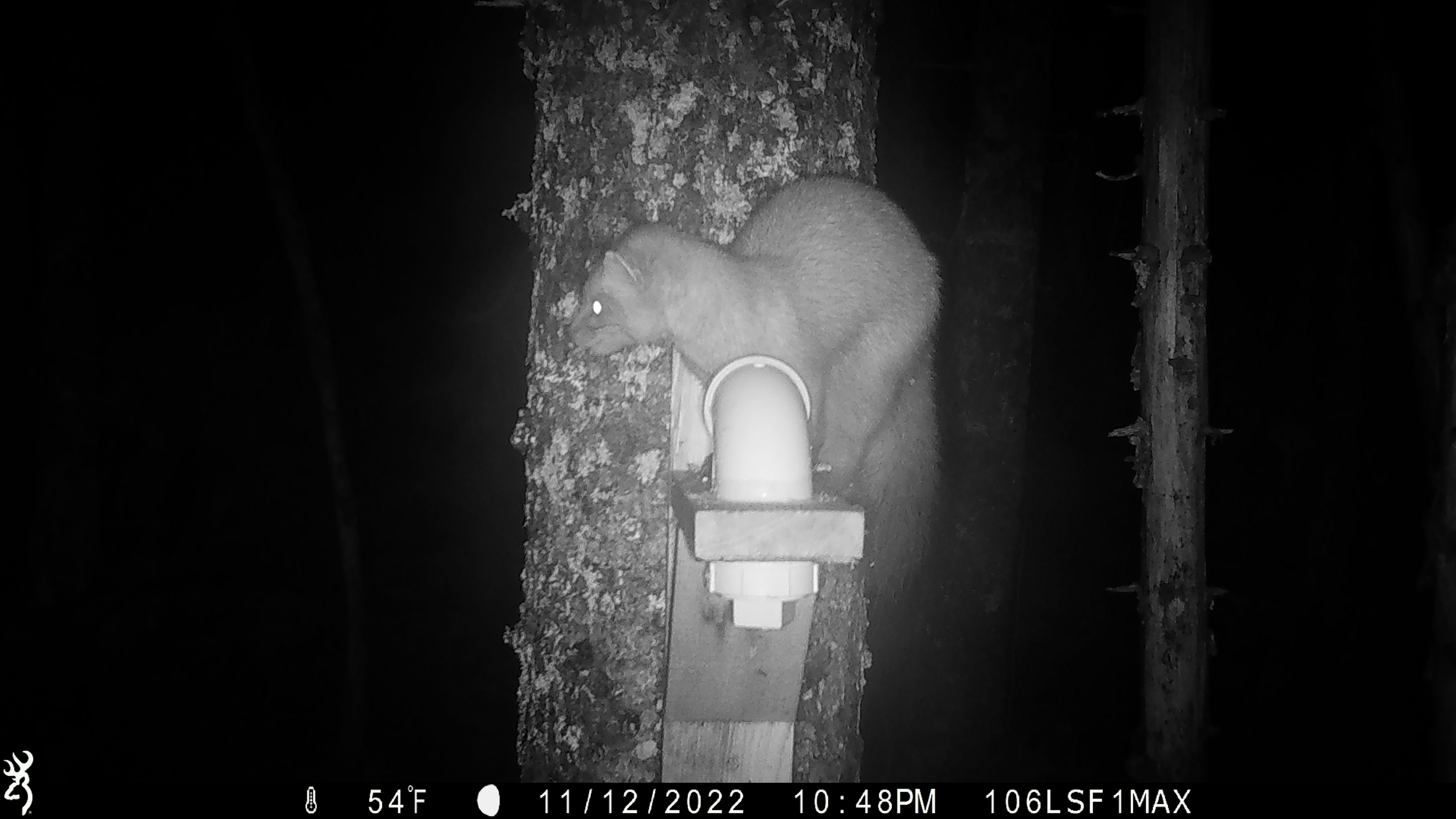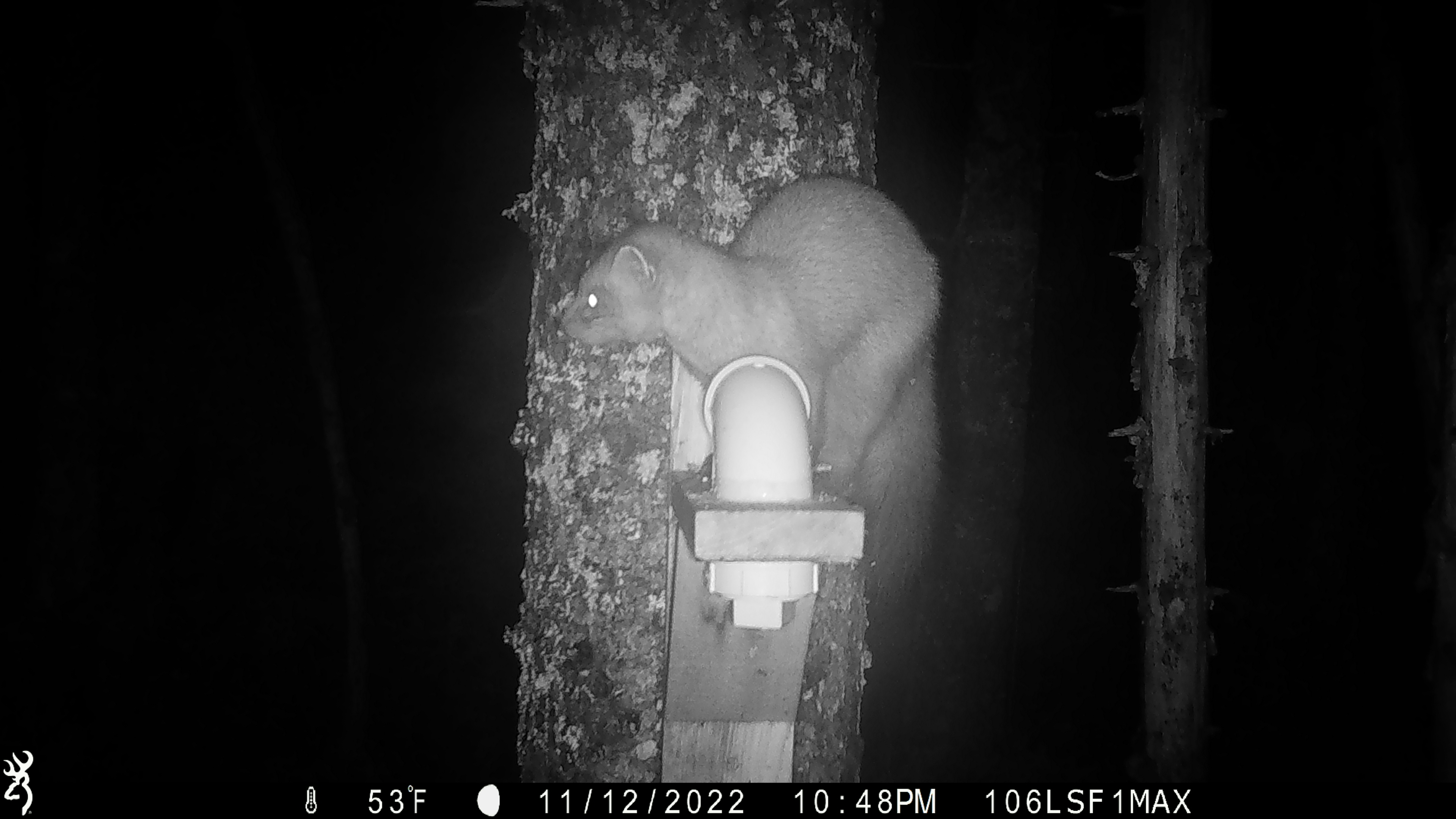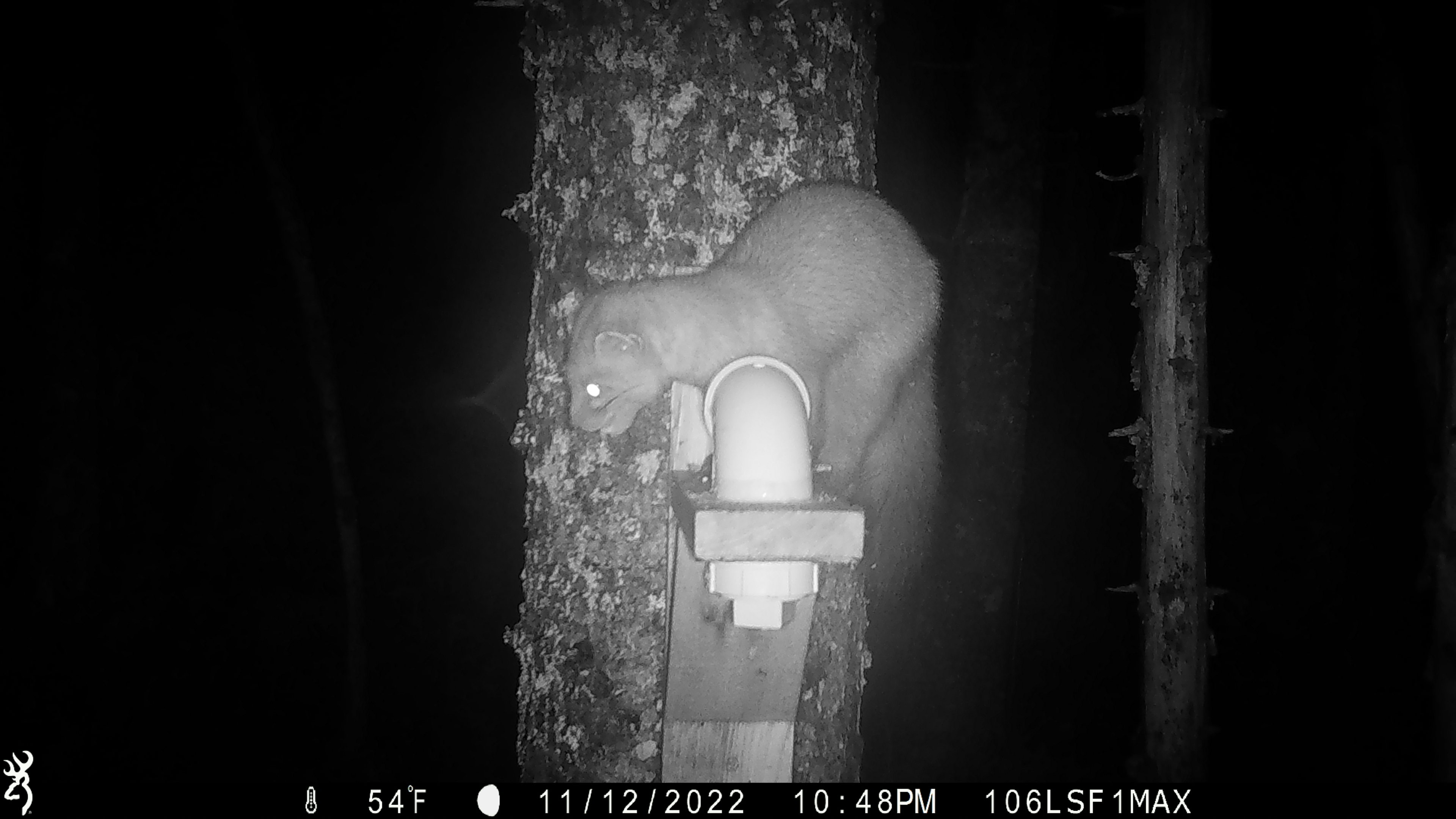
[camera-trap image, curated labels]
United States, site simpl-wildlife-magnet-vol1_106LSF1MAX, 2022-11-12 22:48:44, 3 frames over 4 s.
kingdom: Animalia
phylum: Chordata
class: Mammalia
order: Carnivora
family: Mustelidae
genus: Martes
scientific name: Martes americana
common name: american marten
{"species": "american marten (Martes americana)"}